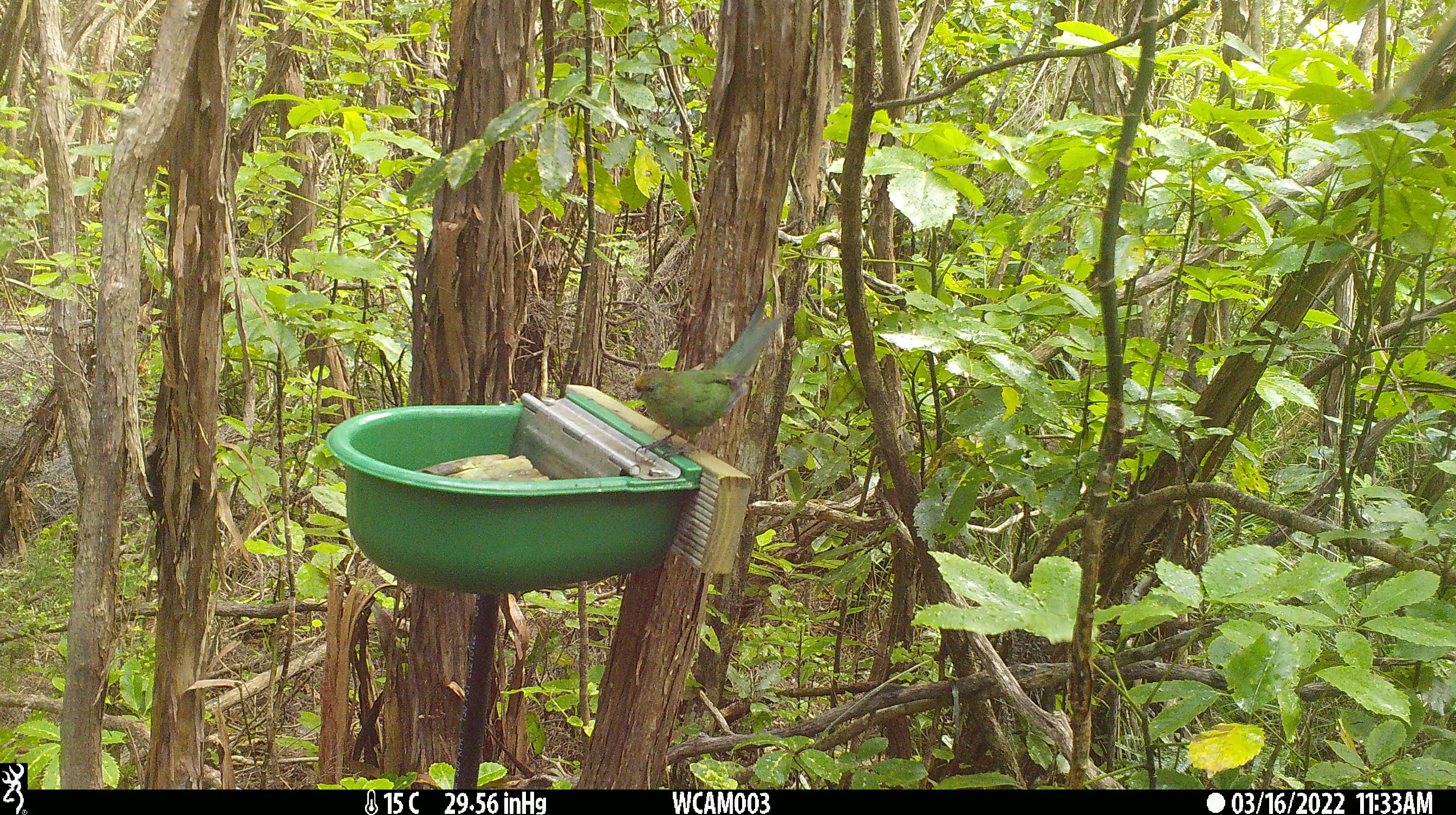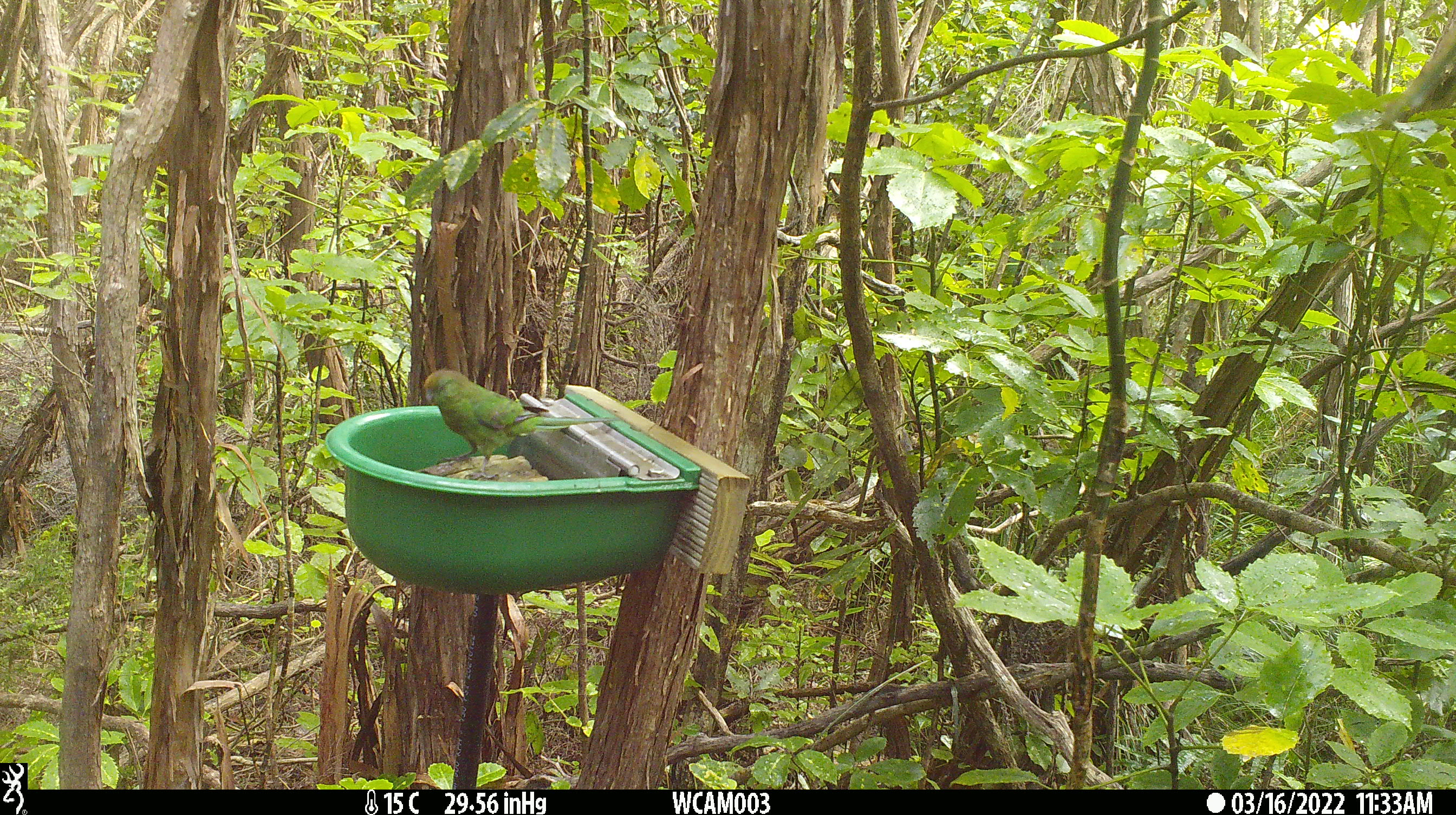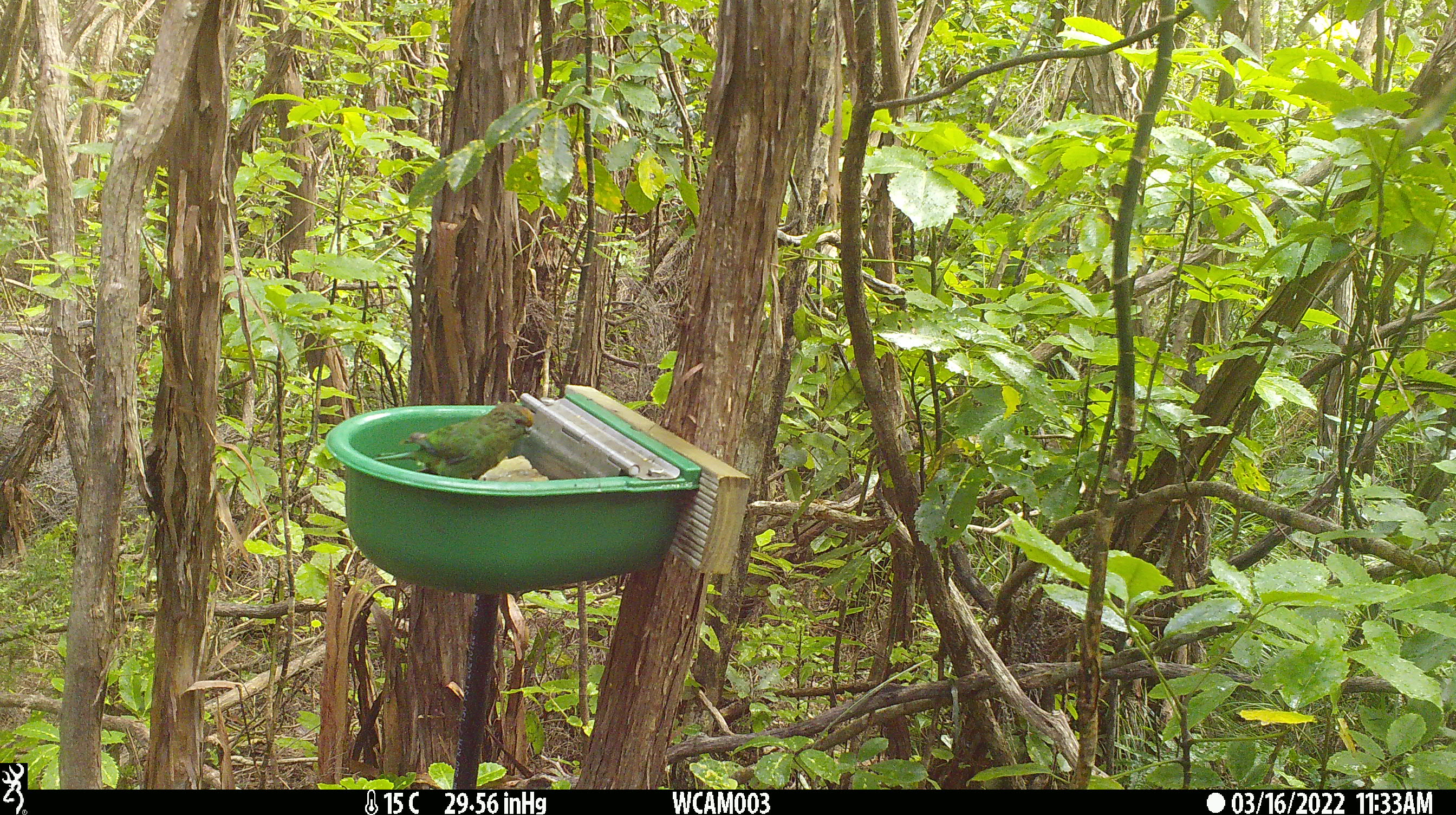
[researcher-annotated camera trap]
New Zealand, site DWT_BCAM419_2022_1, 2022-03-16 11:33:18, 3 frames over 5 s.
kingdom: Animalia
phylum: Chordata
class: Aves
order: Psittaciformes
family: Psittaculidae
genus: Cyanoramphus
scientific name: Cyanoramphus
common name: parakeet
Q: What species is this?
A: Parakeet (Cyanoramphus).